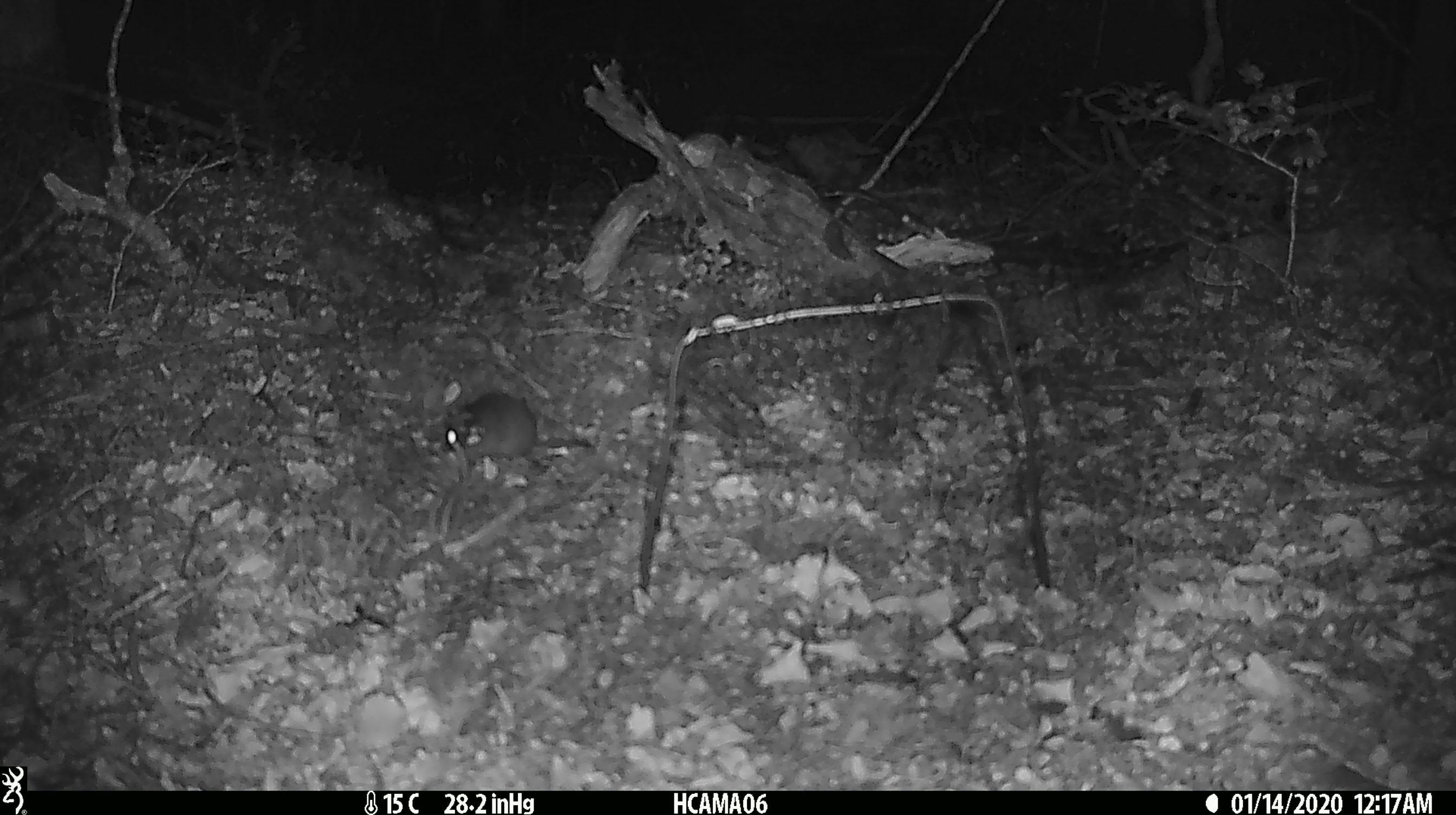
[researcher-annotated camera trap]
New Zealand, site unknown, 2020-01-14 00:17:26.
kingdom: Animalia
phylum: Chordata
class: Mammalia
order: Rodentia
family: Muridae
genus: Mus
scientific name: Mus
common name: mouse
Mouse (Mus).